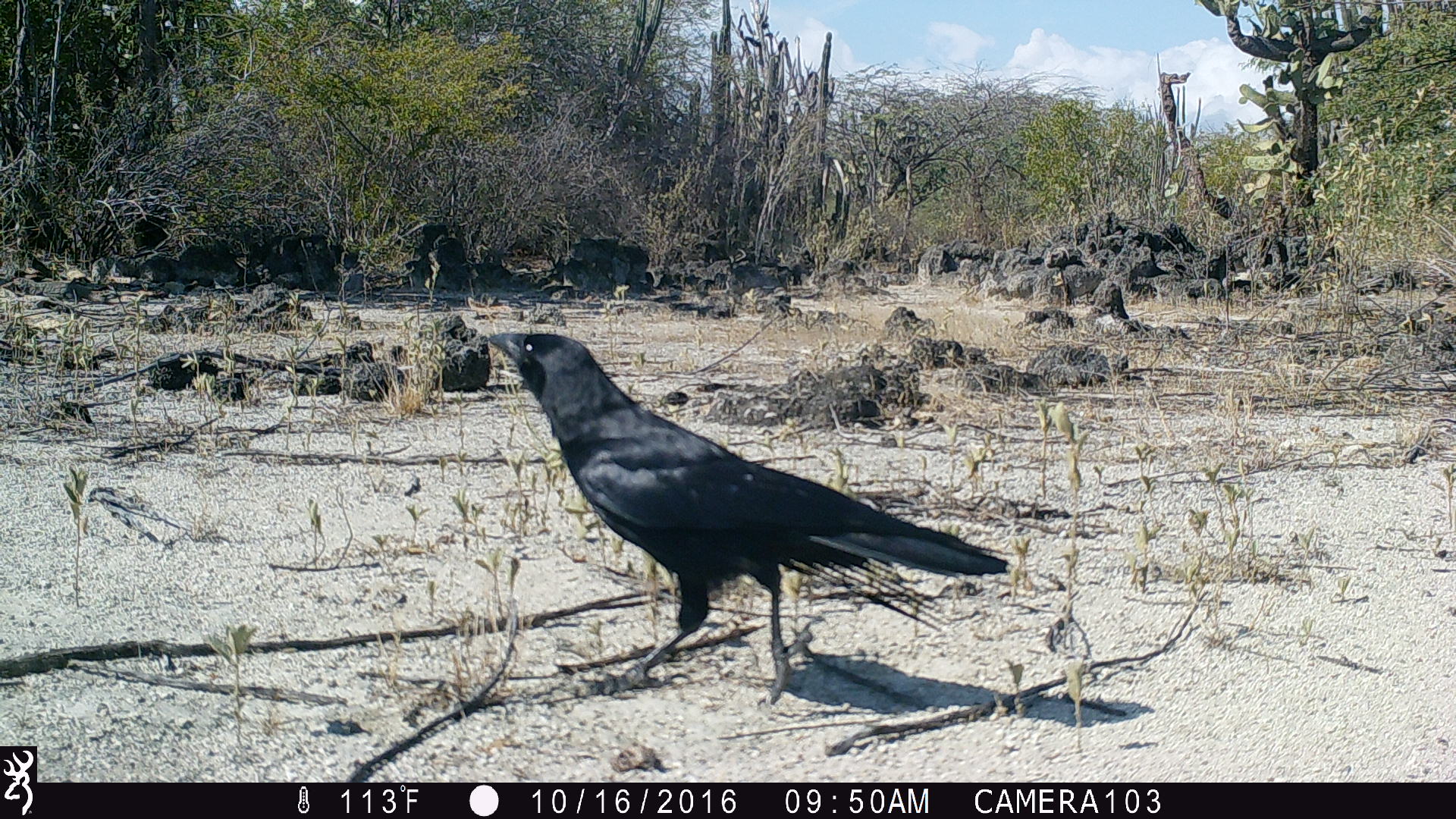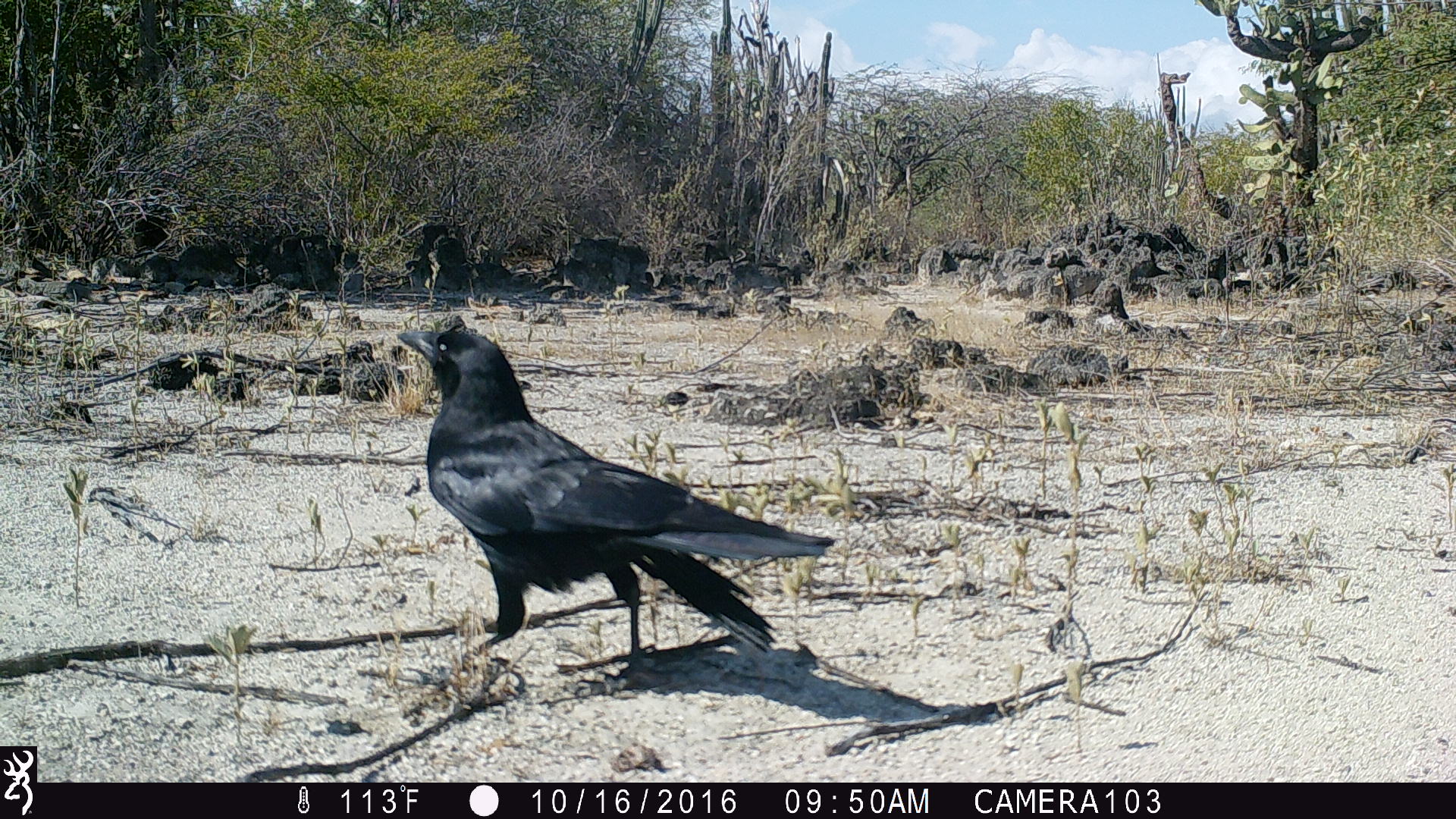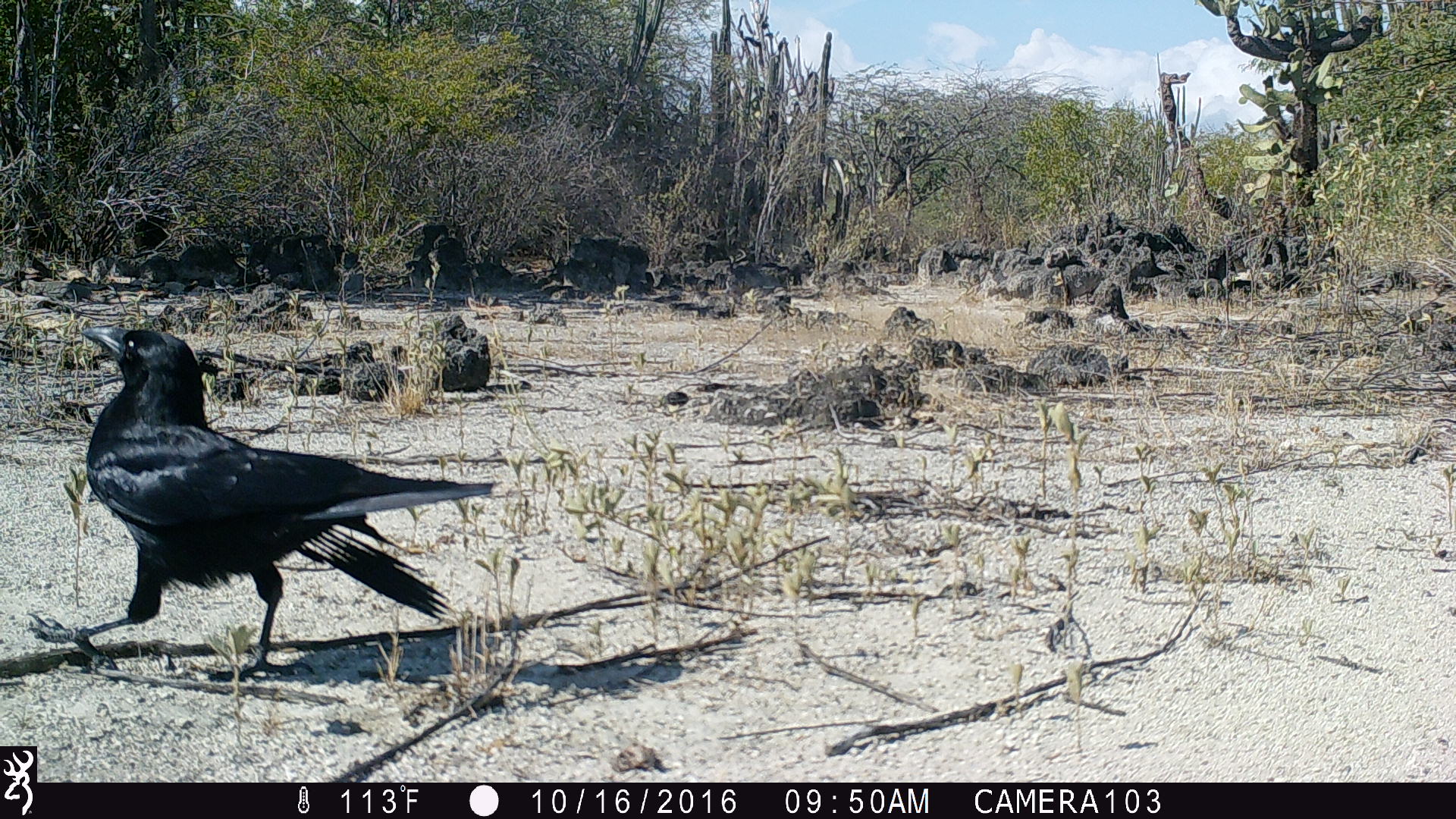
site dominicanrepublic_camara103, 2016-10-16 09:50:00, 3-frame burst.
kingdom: Animalia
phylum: Chordata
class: Aves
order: Passeriformes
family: Corvidae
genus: Corvus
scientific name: Corvus corax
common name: raven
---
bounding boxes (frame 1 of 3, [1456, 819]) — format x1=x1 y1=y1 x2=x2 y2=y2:
raven: x1=480 y1=329 x2=998 y2=708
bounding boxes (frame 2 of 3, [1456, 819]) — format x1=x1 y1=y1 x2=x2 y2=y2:
raven: x1=389 y1=322 x2=833 y2=688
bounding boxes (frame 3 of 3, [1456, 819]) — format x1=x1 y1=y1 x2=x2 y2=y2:
raven: x1=73 y1=328 x2=488 y2=691